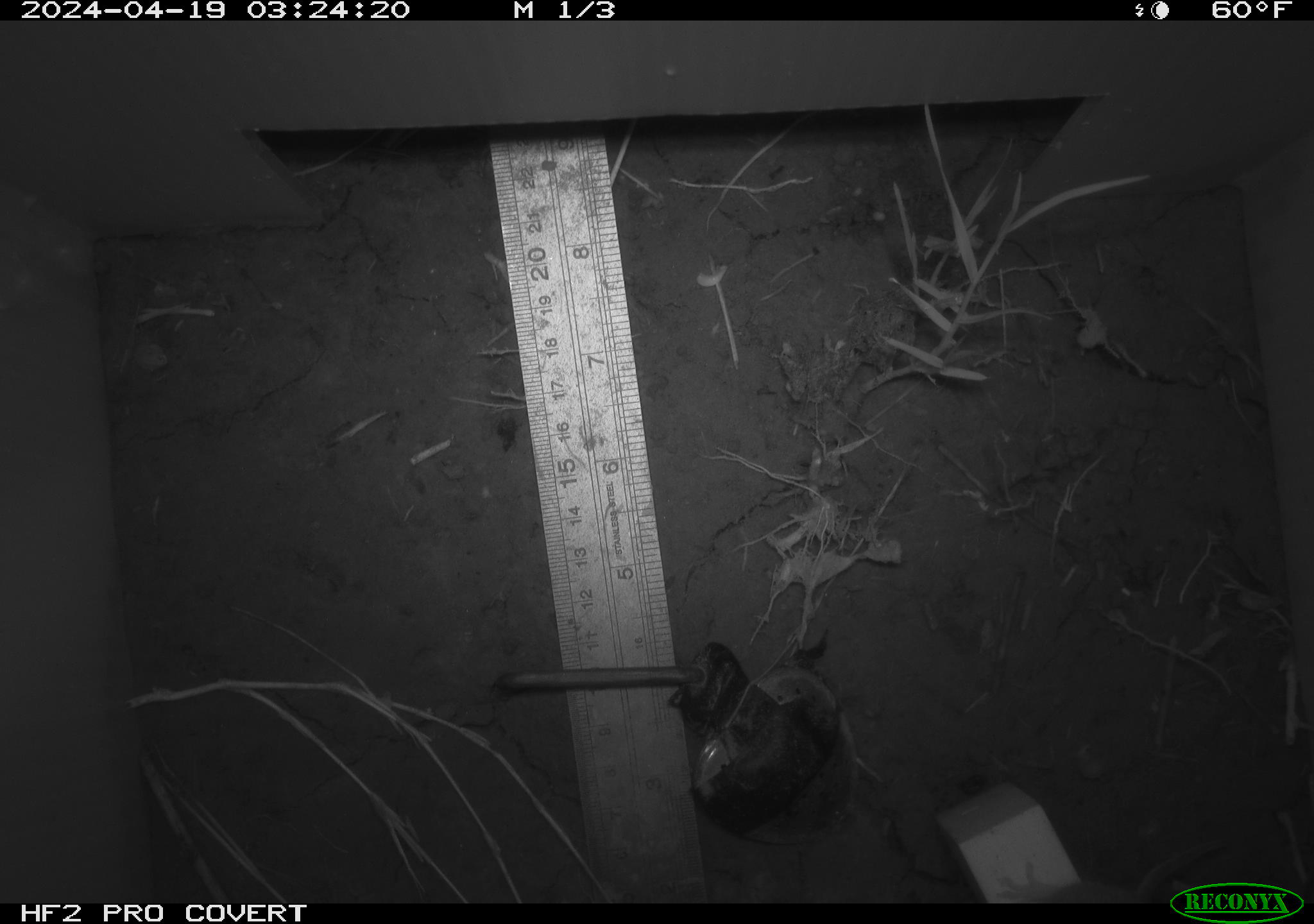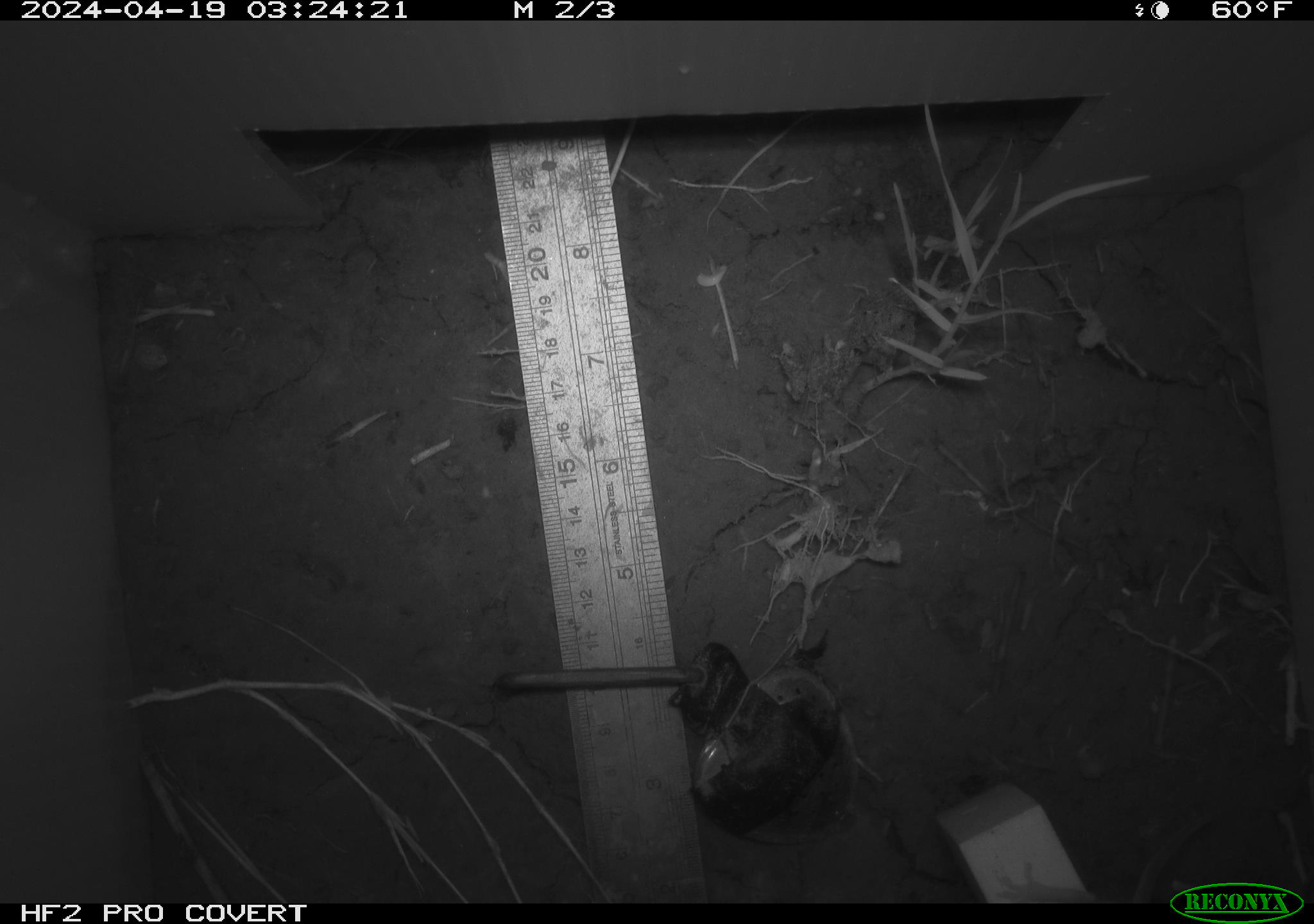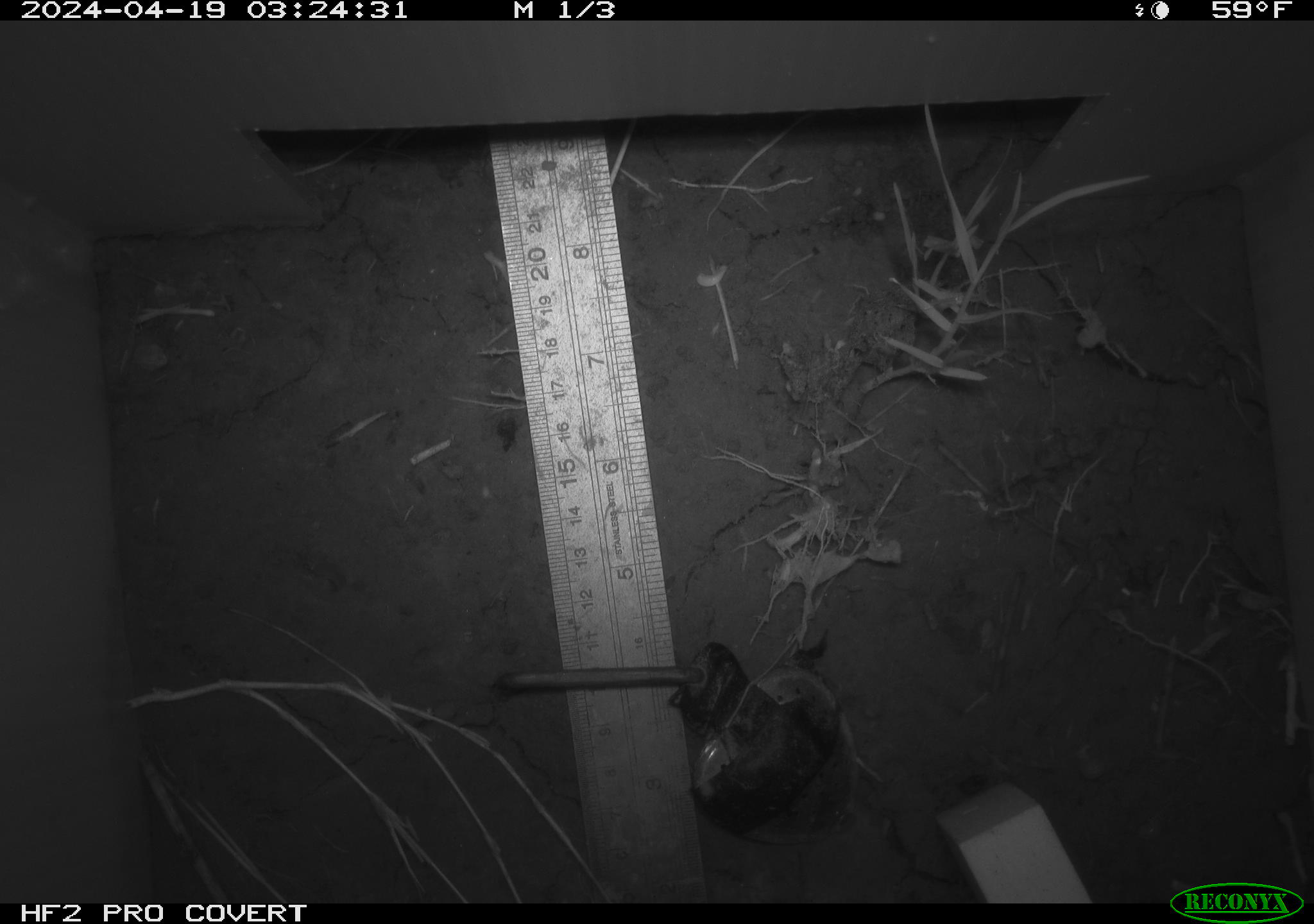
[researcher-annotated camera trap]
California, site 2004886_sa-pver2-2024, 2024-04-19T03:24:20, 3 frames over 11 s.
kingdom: Animalia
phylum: Chordata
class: Mammalia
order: Rodentia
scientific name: Rodentia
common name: mouse species